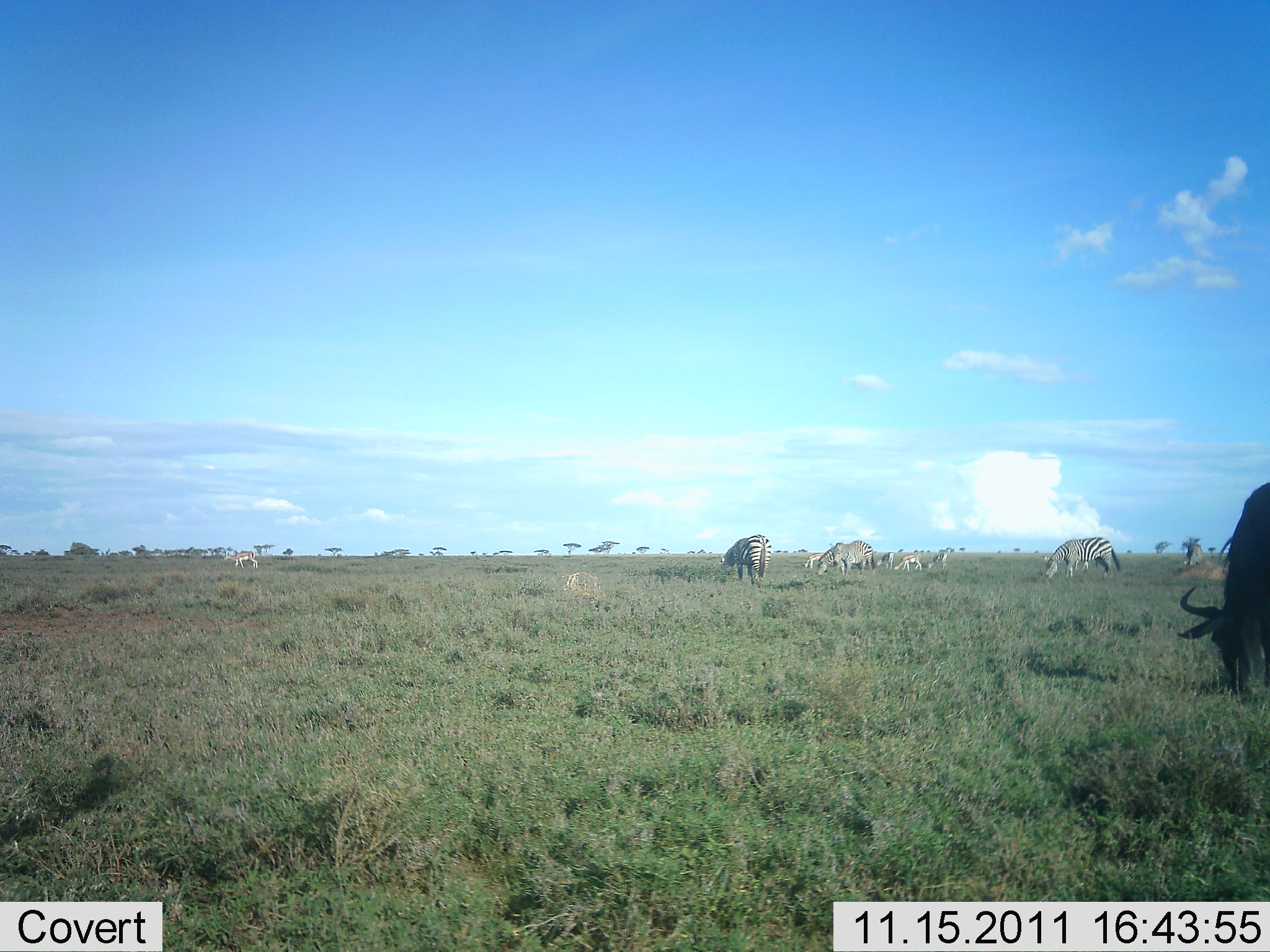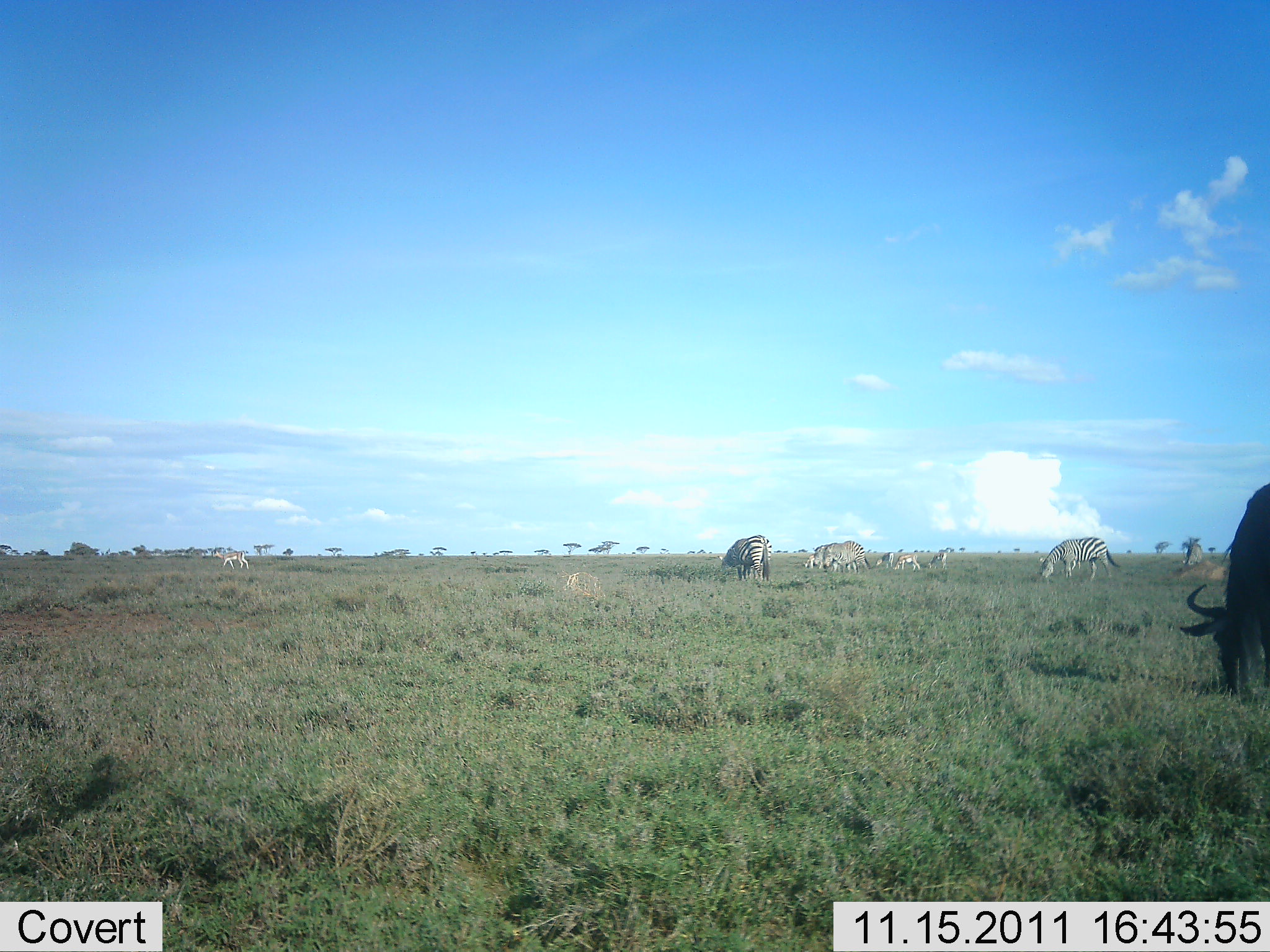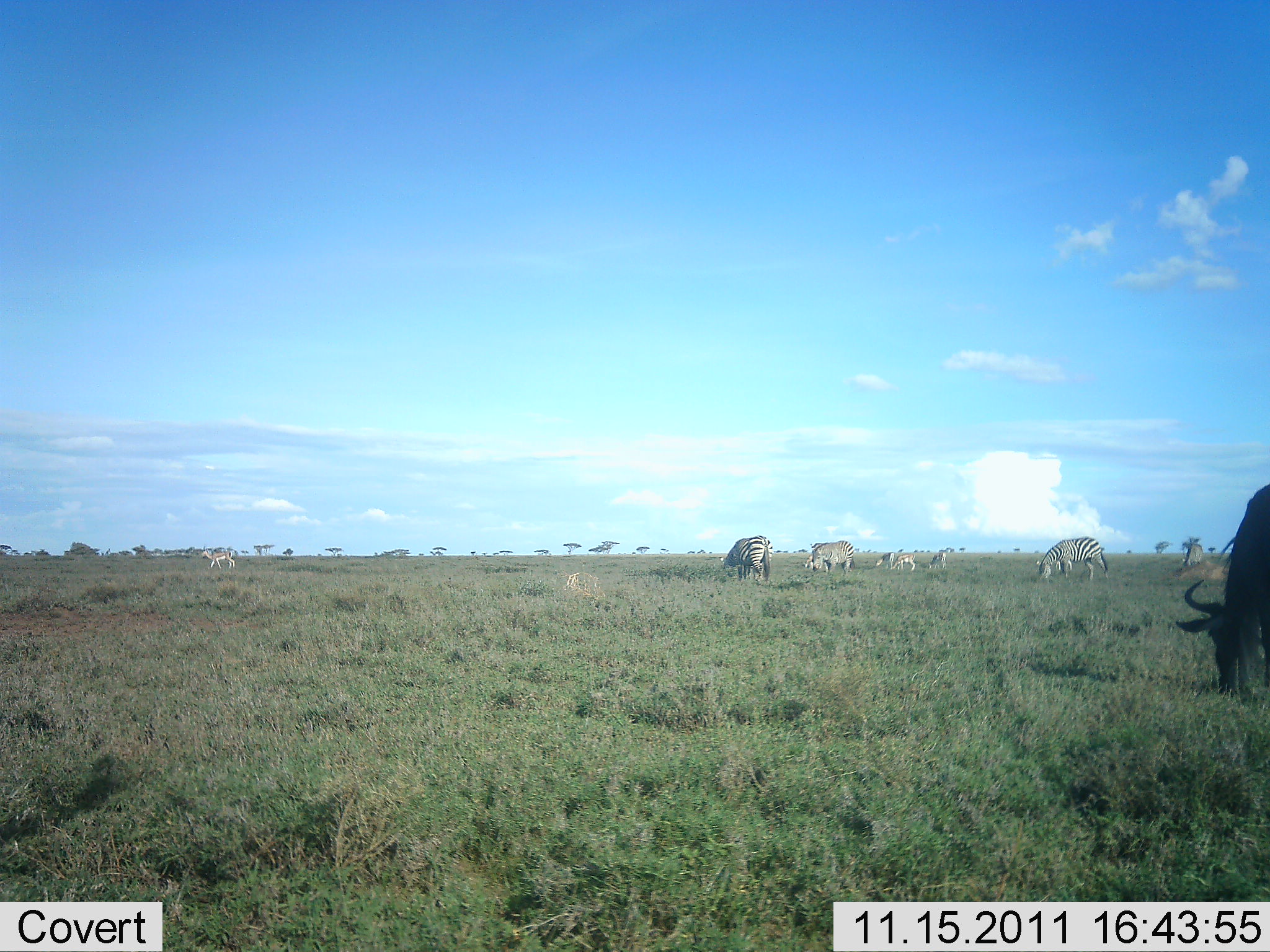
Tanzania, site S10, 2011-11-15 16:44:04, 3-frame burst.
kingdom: Animalia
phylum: Chordata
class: Mammalia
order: Artiodactyla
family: Bovidae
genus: Connochaetes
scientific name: Connochaetes taurinus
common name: blue wildebeest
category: wildebeest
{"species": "wildebeest (blue wildebeest) (Connochaetes taurinus)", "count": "1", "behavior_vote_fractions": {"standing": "14%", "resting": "7%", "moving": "14%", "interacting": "0%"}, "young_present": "0%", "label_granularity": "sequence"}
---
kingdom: Animalia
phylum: Chordata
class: Mammalia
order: Perissodactyla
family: Equidae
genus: Equus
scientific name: Equus quagga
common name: plains zebra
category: zebra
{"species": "zebra (plains zebra) (Equus quagga)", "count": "6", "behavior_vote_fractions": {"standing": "27%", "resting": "0%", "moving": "40%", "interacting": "0%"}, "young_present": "0%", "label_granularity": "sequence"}